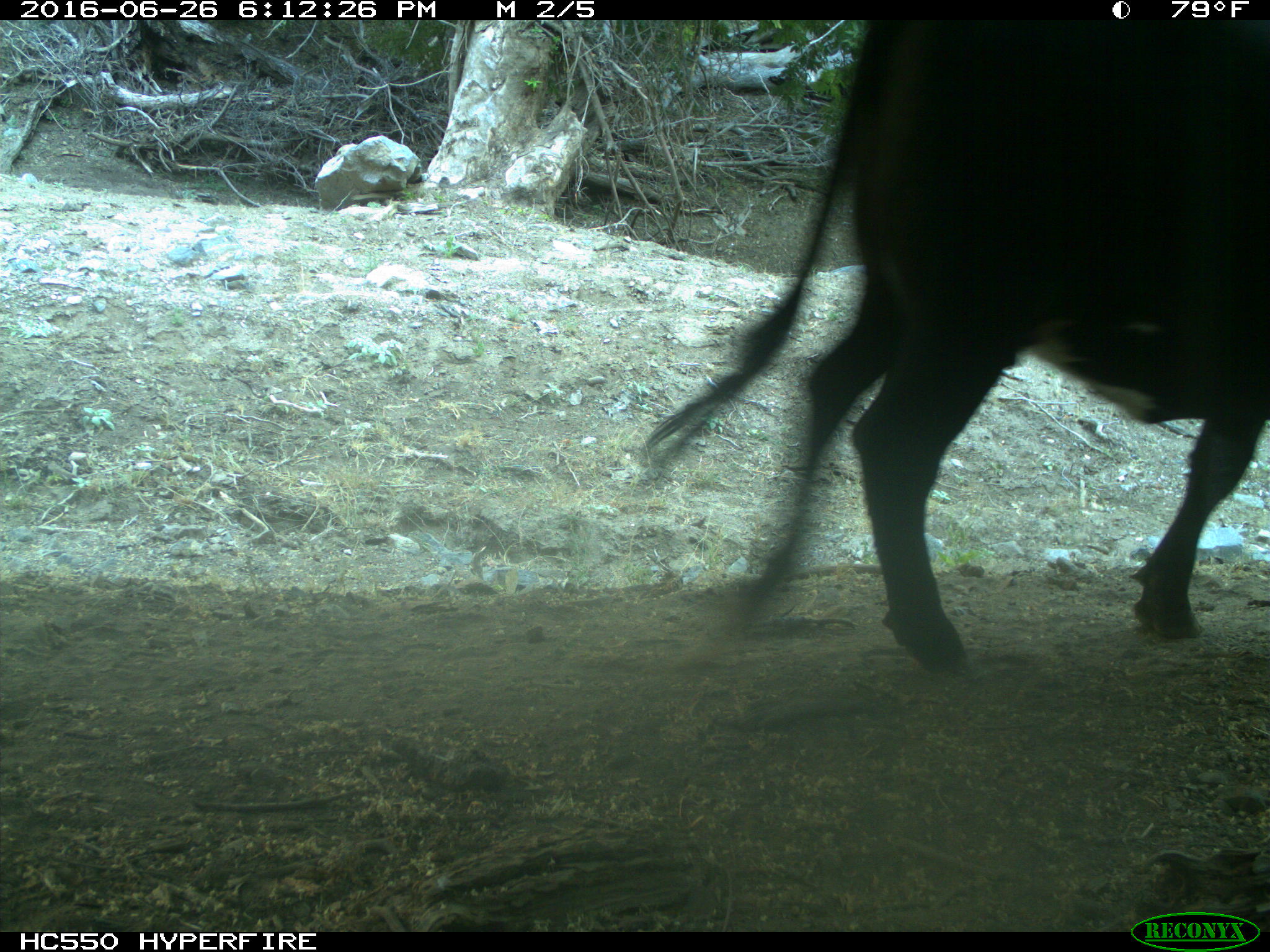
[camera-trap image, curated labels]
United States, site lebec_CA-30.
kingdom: Animalia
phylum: Chordata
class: Mammalia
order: Artiodactyla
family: Bovidae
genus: Bos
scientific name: Bos taurus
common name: domestic cow